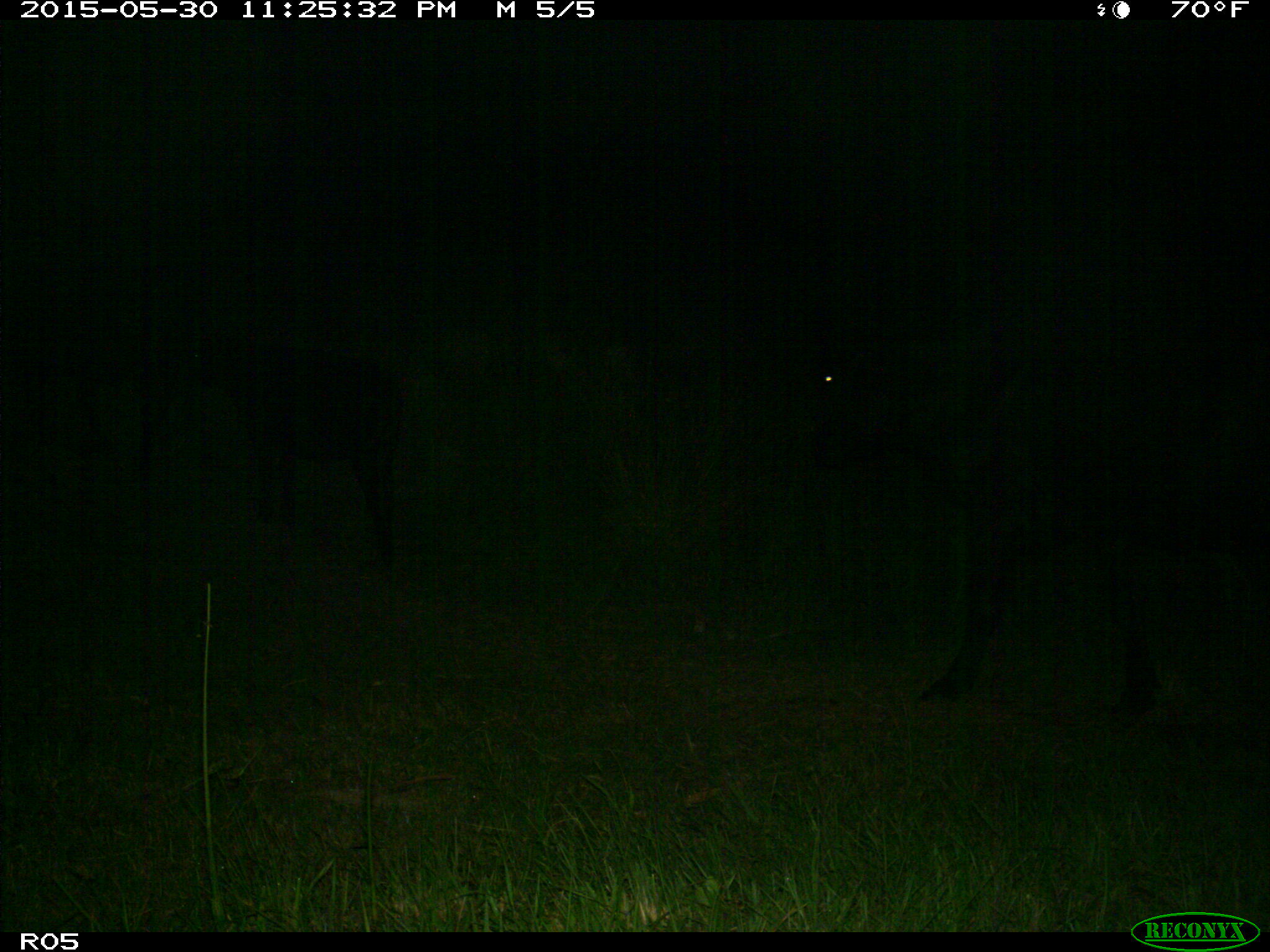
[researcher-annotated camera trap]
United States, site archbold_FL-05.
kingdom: Animalia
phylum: Chordata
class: Mammalia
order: Artiodactyla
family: Bovidae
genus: Bos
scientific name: Bos taurus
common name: domestic cow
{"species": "Bos taurus (domestic cow)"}